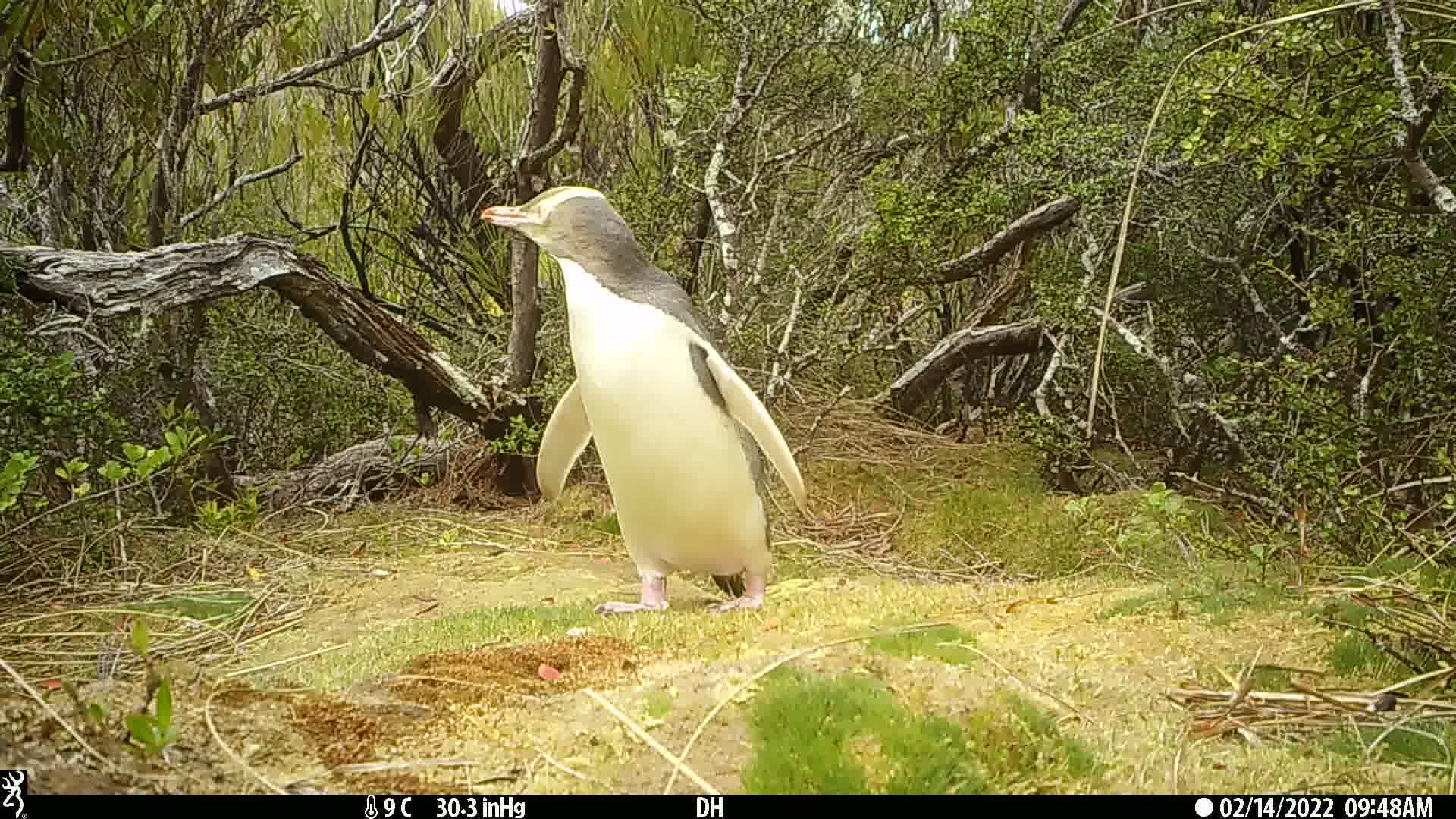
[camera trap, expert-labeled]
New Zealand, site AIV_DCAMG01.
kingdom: Animalia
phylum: Chordata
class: Aves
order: Sphenisciformes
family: Spheniscidae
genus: Megadyptes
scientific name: Megadyptes antipodes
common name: yellow-eyed penguin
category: yellow eyed penguin